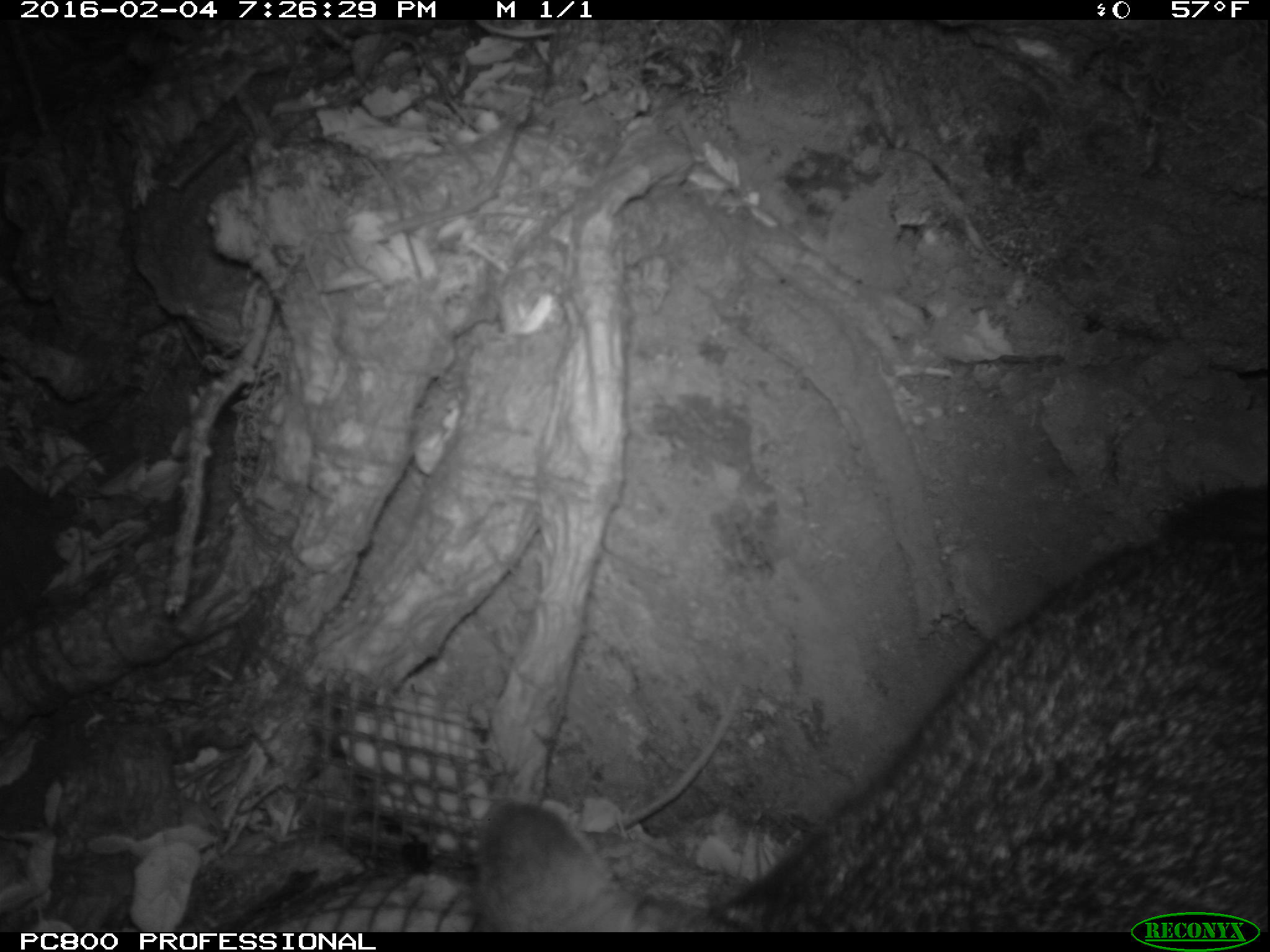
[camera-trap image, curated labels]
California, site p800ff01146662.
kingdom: Animalia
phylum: Chordata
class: Mammalia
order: Carnivora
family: Canidae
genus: Urocyon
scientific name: Urocyon littoralis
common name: island fox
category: fox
Fox (island fox) (Urocyon littoralis).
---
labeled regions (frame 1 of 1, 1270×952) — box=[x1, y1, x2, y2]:
fox: box=[472, 492, 1269, 930]